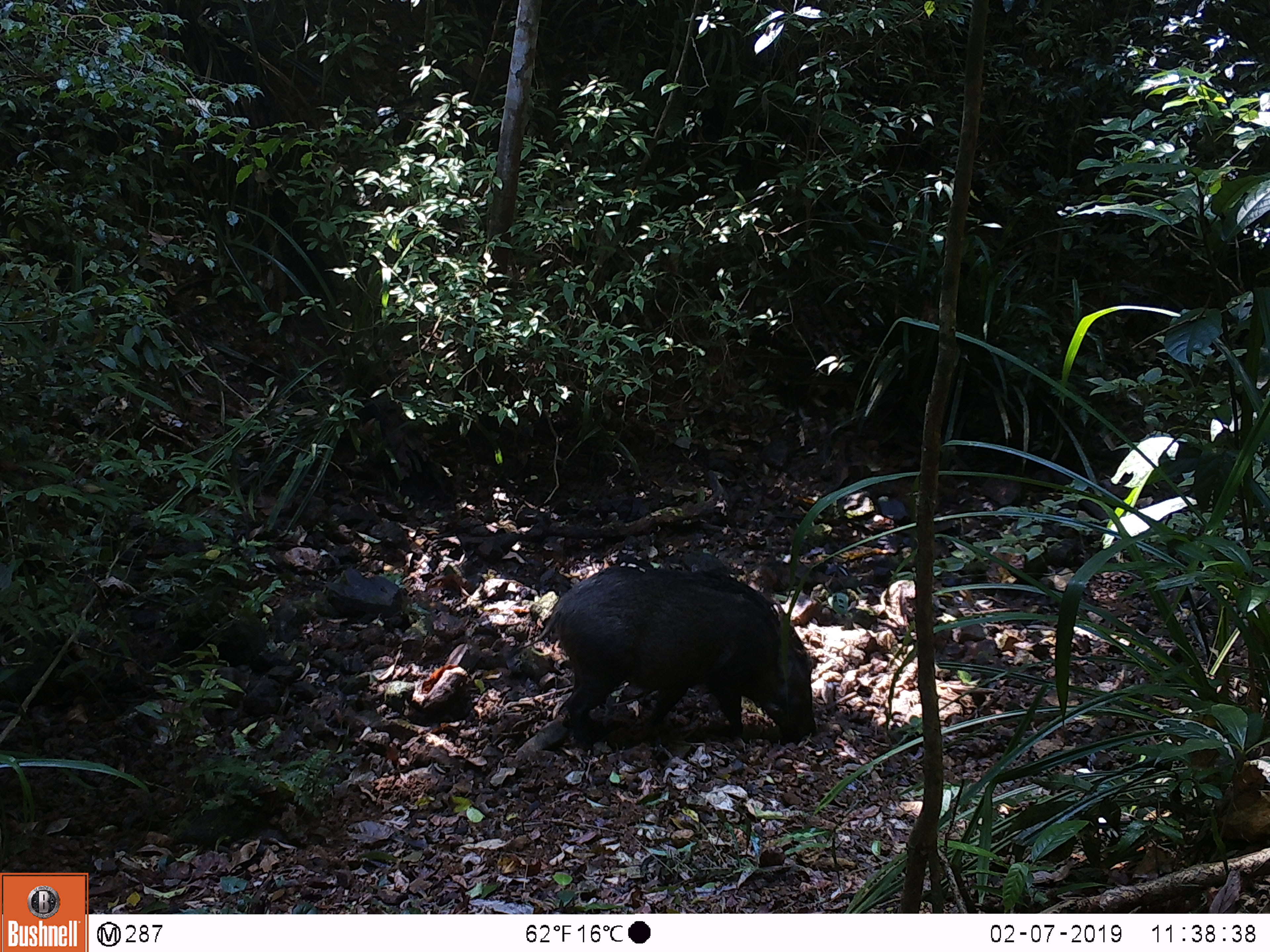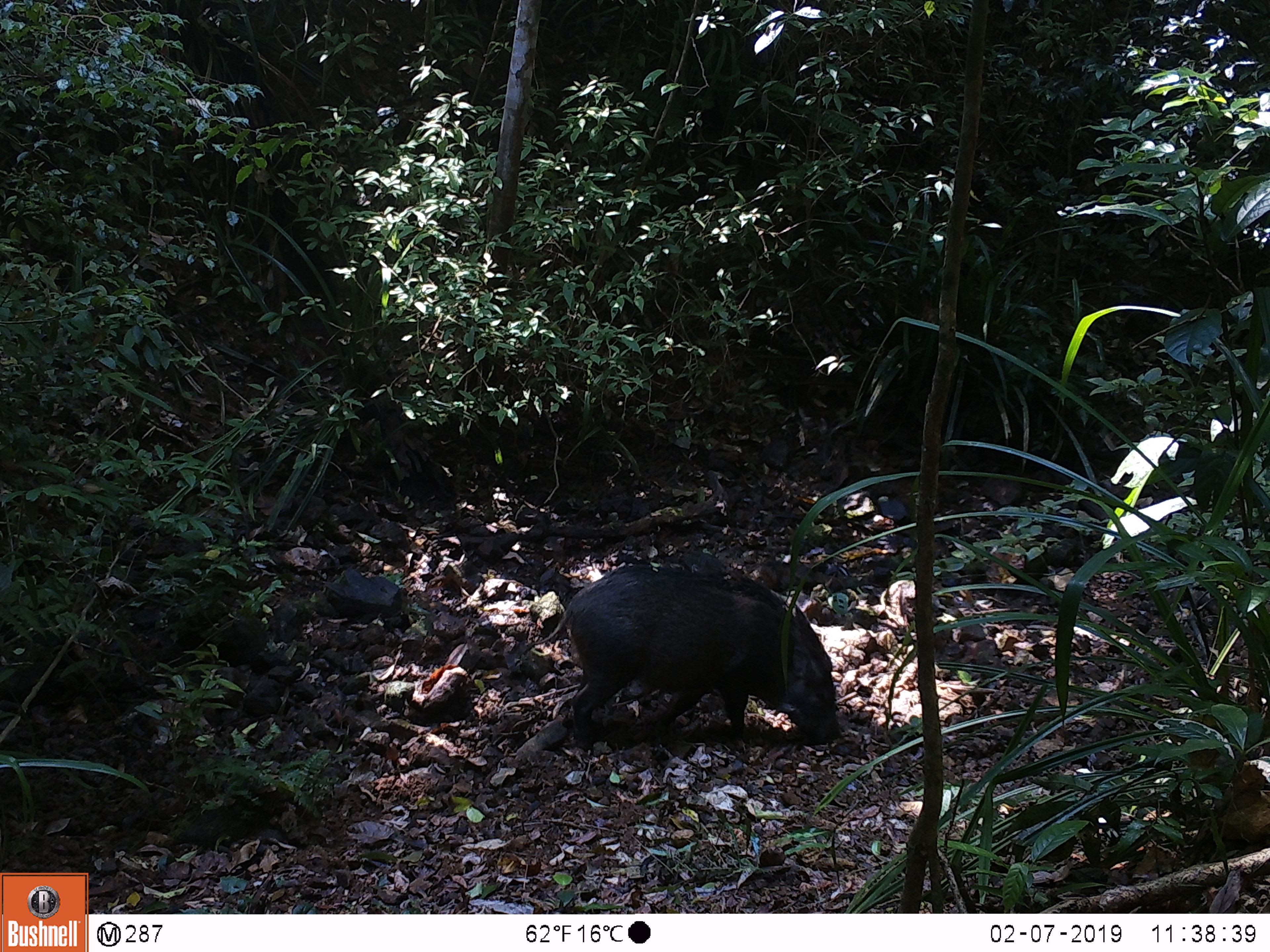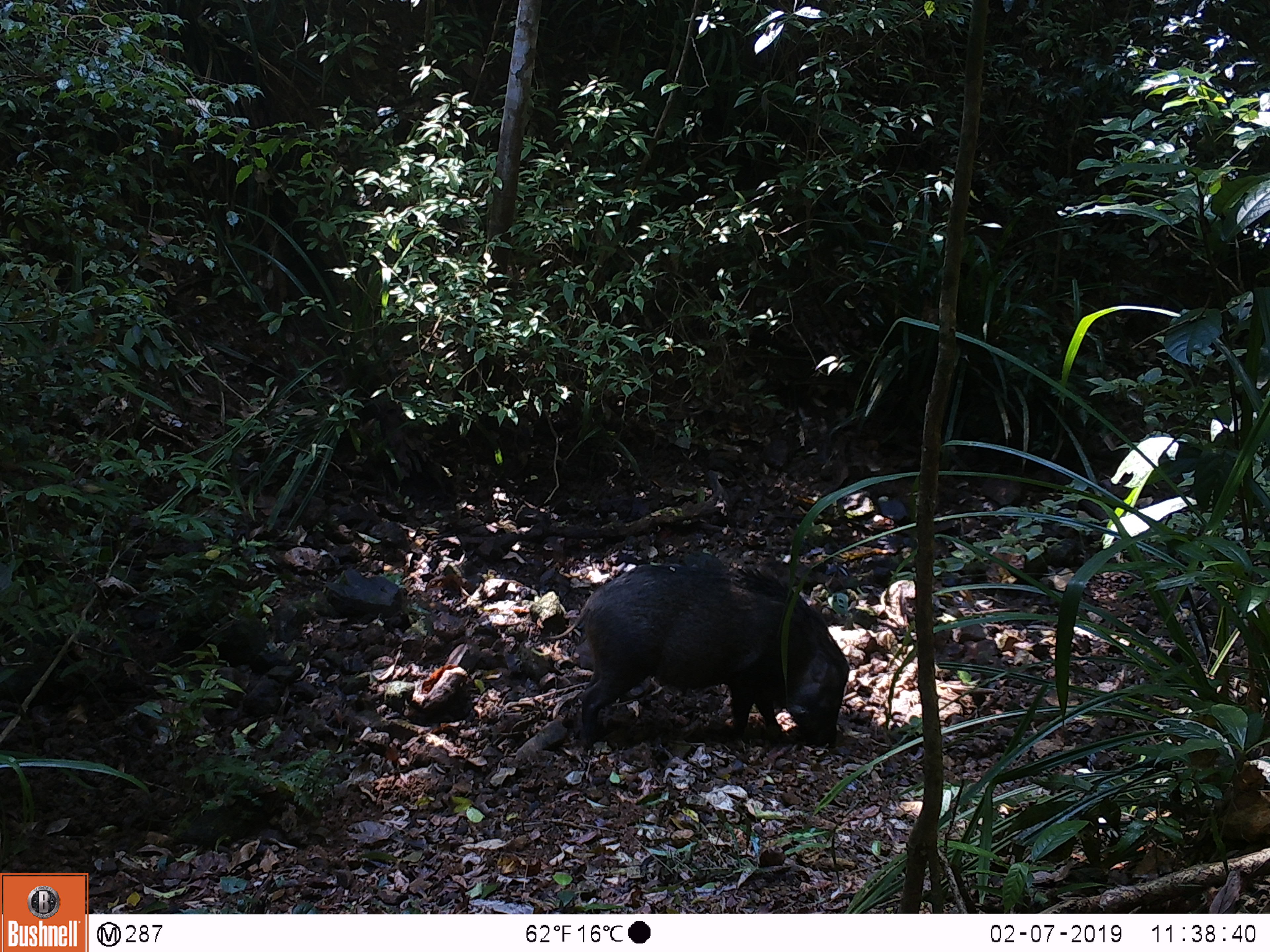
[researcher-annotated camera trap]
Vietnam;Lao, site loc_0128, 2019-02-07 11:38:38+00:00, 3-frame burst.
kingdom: Animalia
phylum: Chordata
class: Mammalia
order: Artiodactyla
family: Suidae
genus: Sus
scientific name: Sus scrofa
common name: eurasian wild pig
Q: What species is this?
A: Eurasian wild pig (Sus scrofa).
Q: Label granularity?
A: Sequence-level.